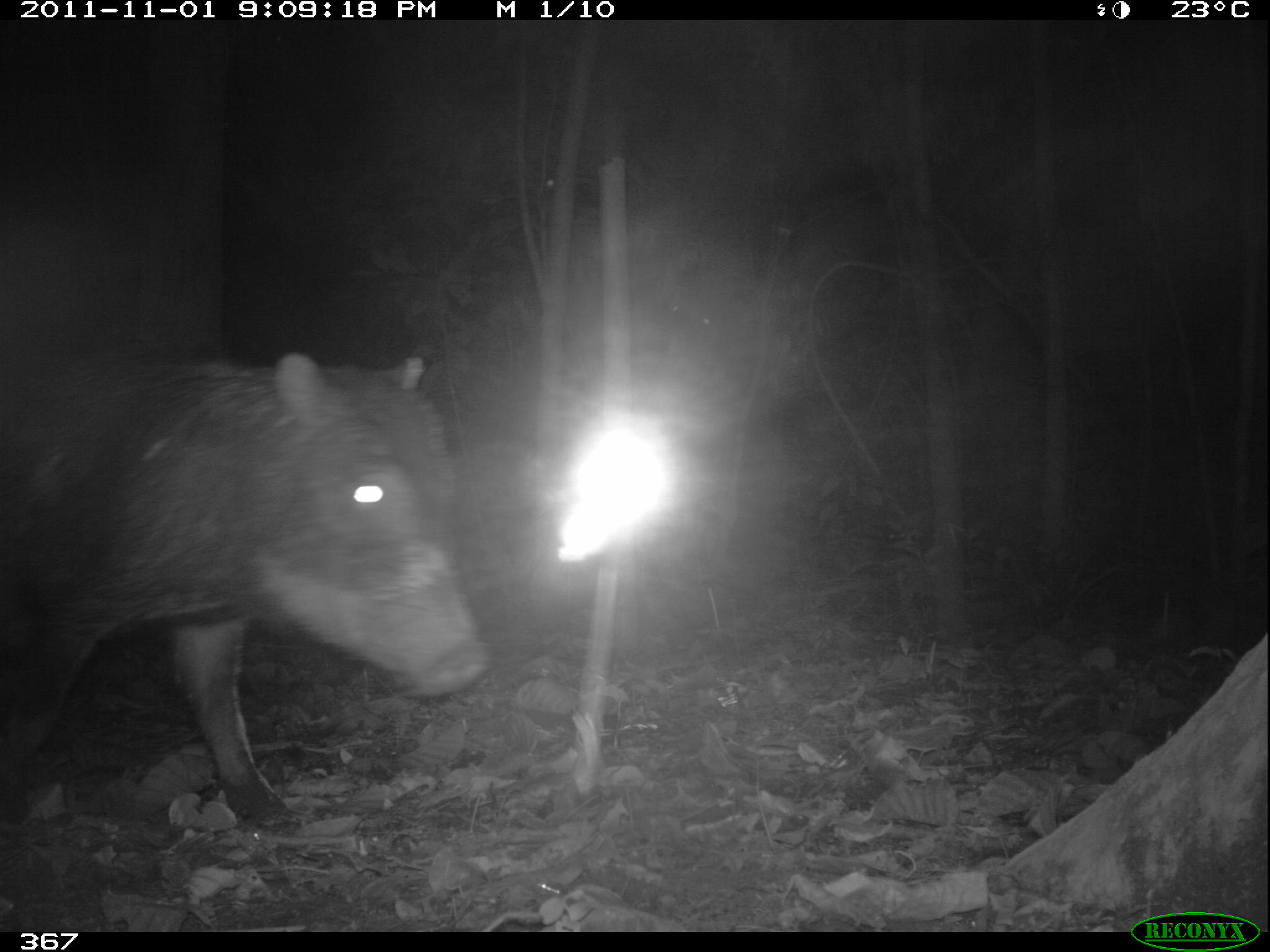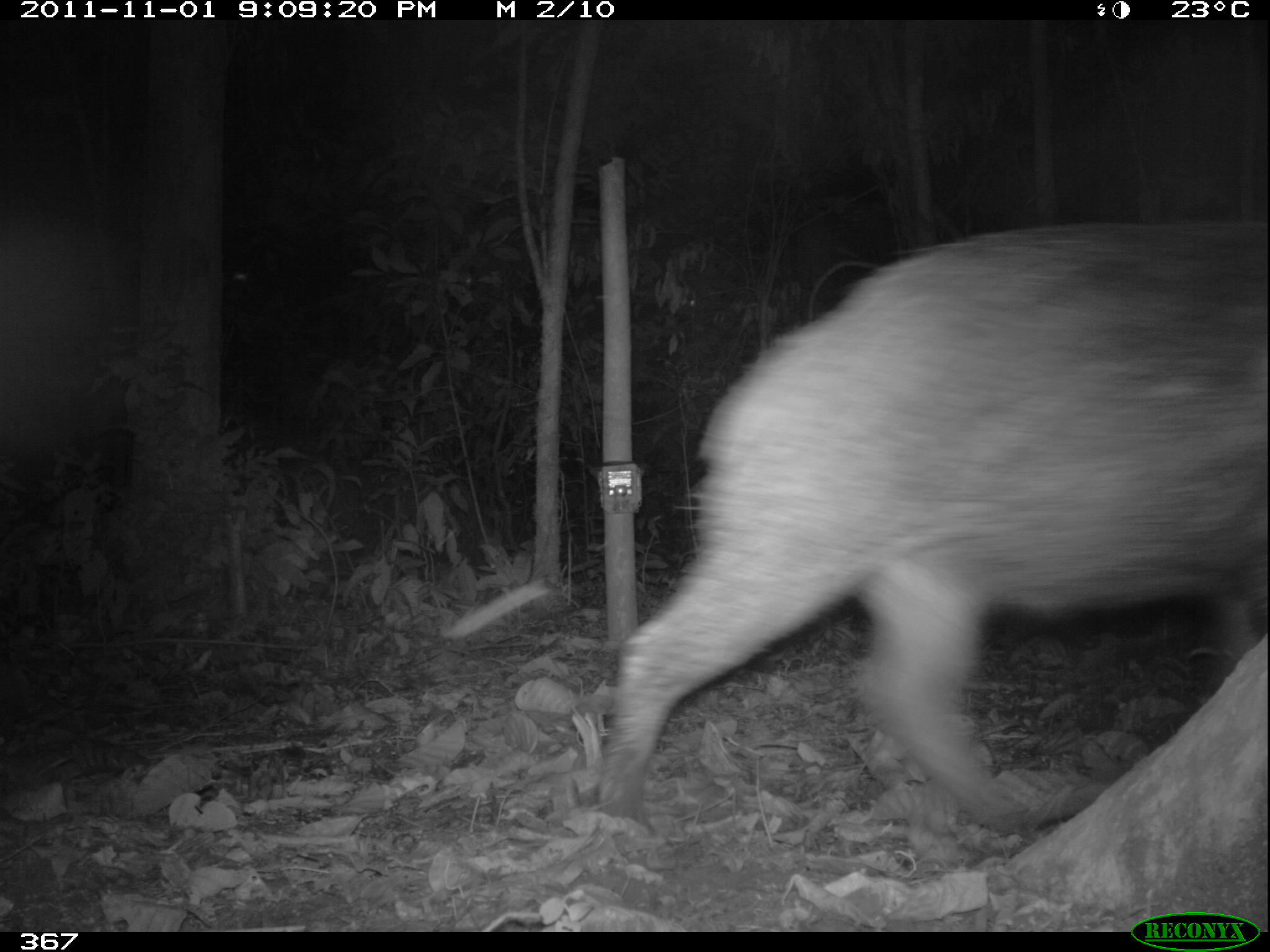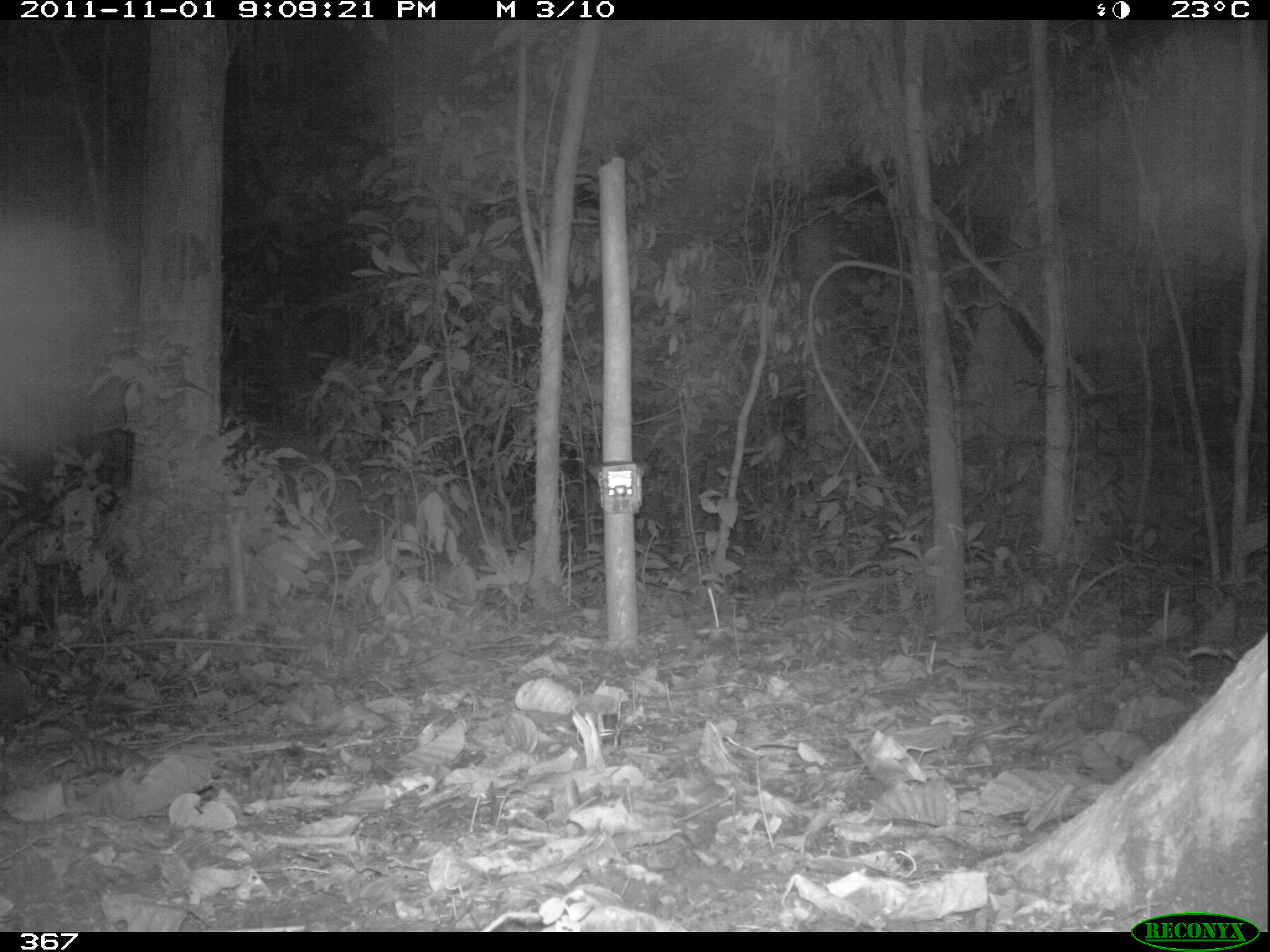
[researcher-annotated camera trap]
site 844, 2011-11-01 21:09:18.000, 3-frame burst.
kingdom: Animalia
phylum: Chordata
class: Mammalia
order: Artiodactyla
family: Tayassuidae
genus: Tayassu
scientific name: Tayassu pecari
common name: white-lipped peccary